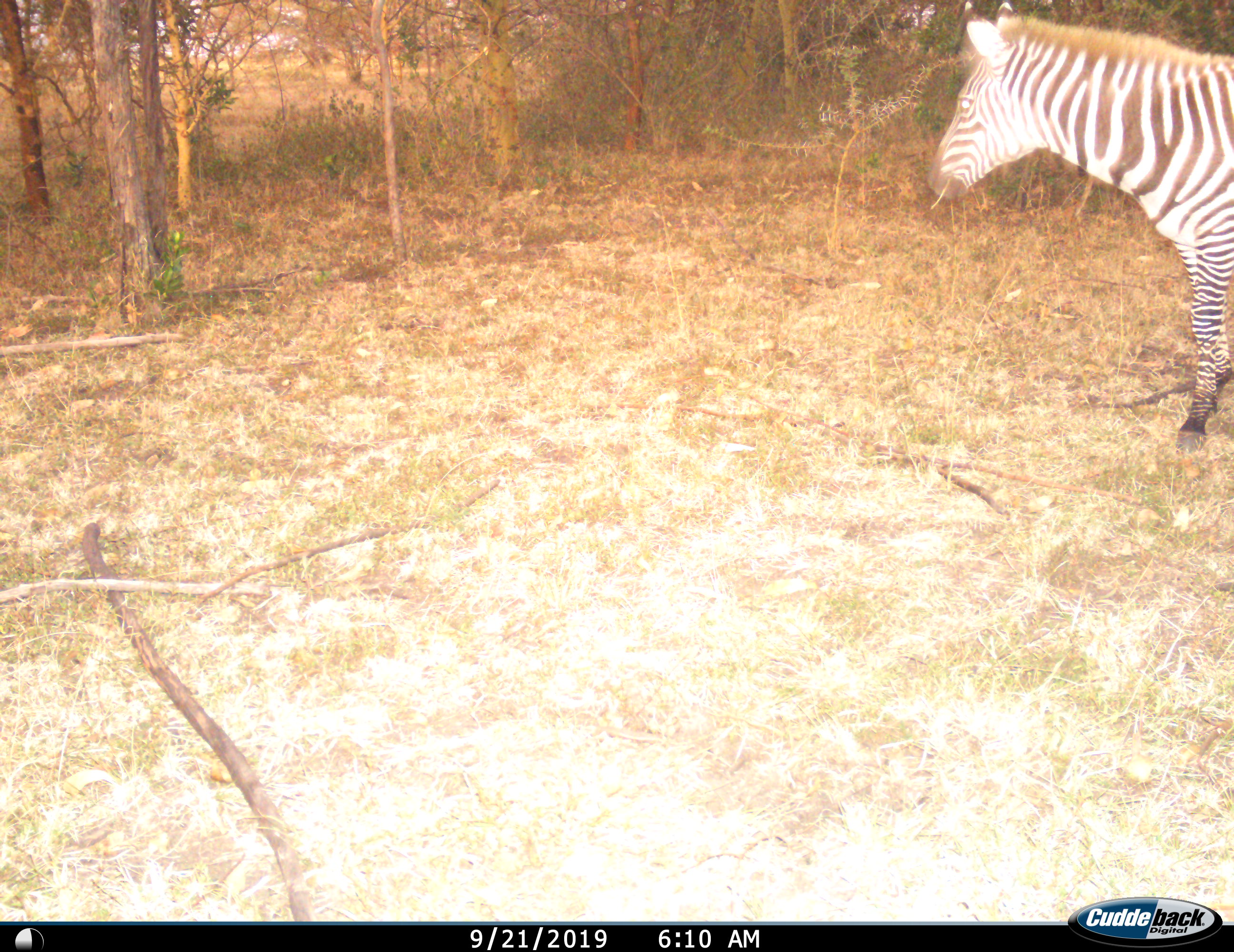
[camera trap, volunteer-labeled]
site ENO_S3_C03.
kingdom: Animalia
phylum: Chordata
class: Mammalia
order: Perissodactyla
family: Equidae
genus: Equus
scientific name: Equus quagga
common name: plains zebra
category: zebraplains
Zebraplains (plains zebra) (Equus quagga), count 1. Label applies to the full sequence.